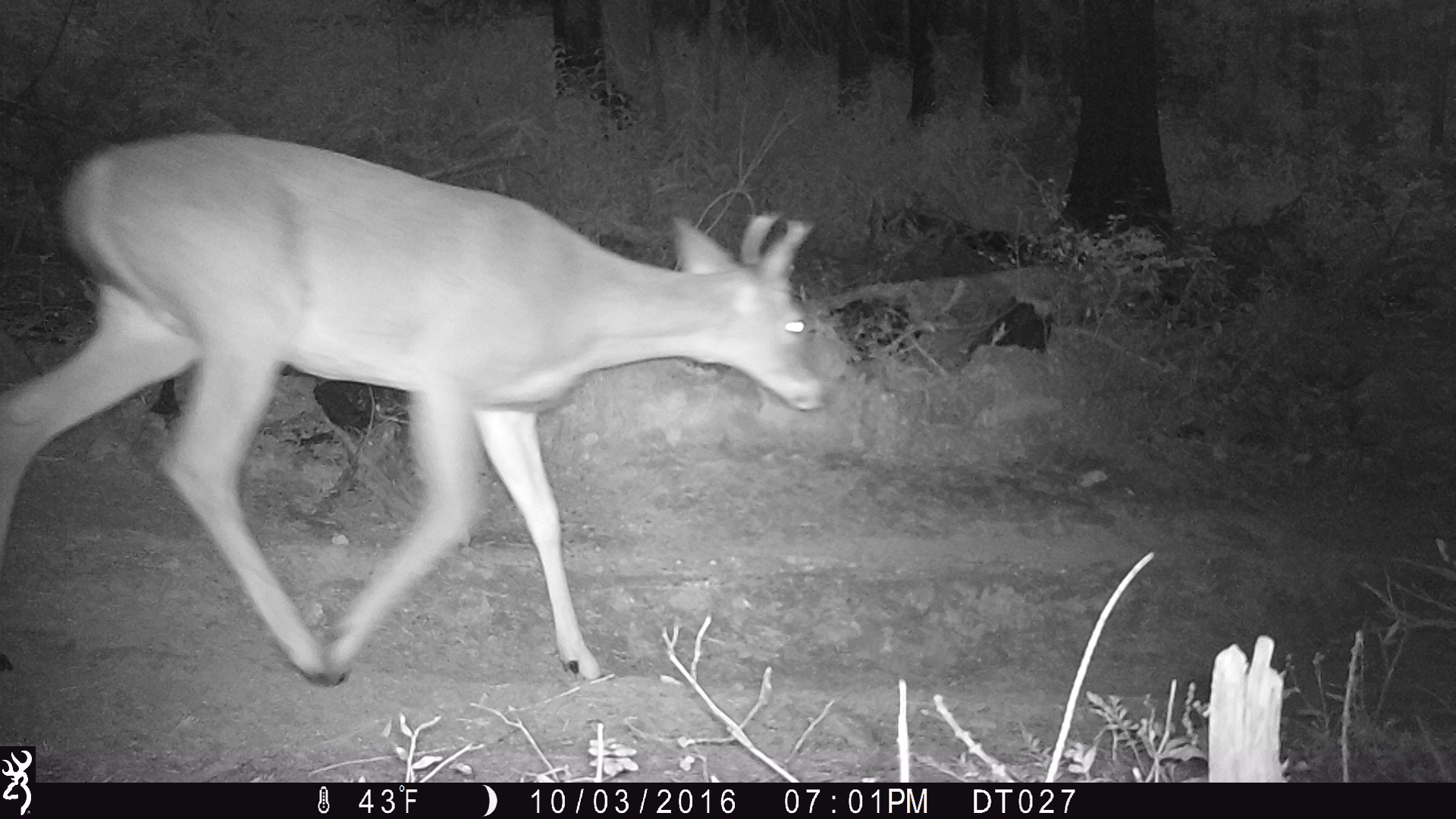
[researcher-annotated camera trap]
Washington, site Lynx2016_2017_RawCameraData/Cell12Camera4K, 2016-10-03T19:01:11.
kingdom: Animalia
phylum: Chordata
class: Mammalia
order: Artiodactyla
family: Cervidae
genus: Odocoileus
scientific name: Odocoileus virginianus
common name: white-tailed deer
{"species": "Odocoileus virginianus (white-tailed deer)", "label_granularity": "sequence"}